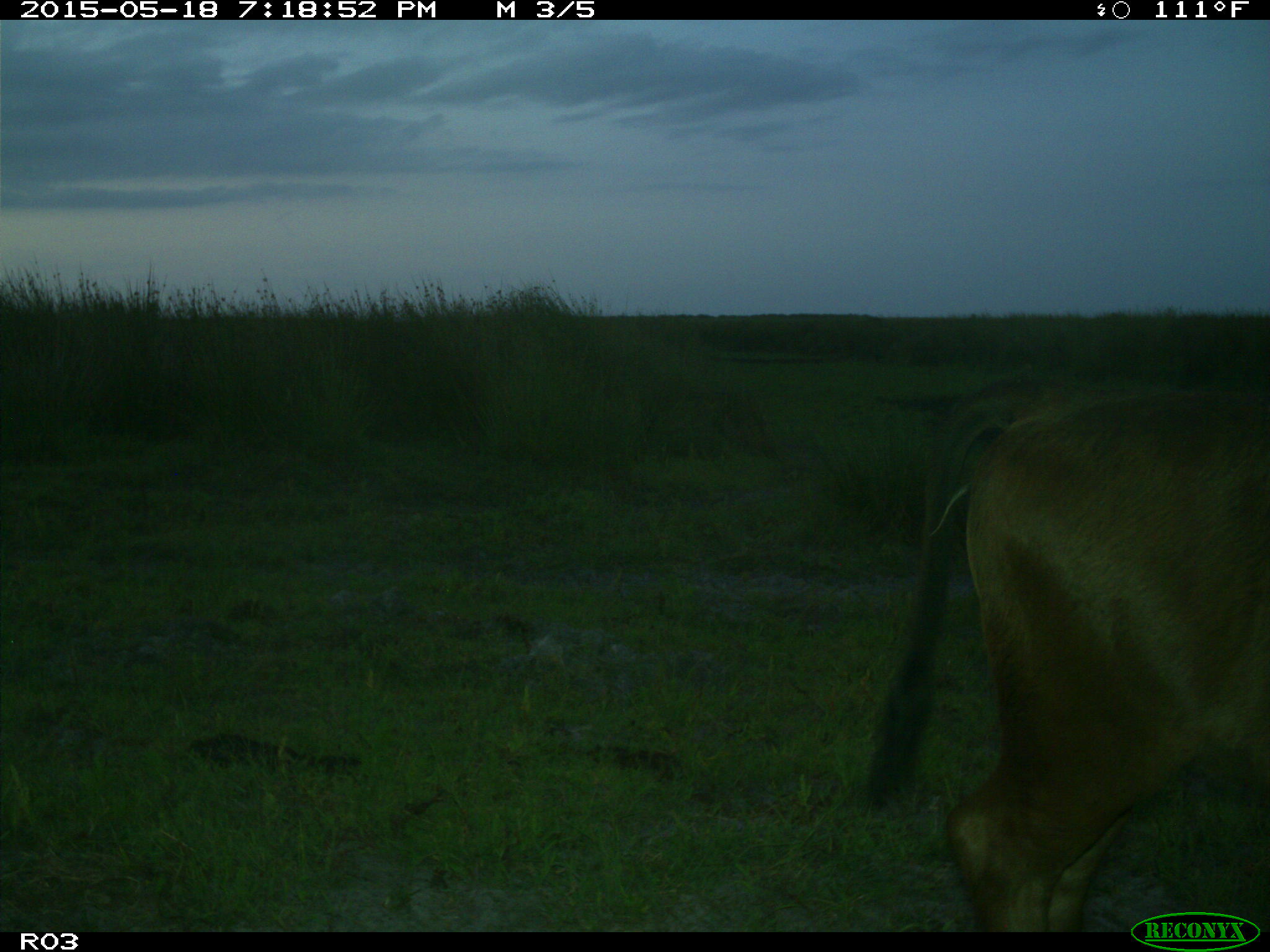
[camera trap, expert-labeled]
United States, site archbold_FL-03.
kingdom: Animalia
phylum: Chordata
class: Mammalia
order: Artiodactyla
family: Bovidae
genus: Bos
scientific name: Bos taurus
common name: domestic cow